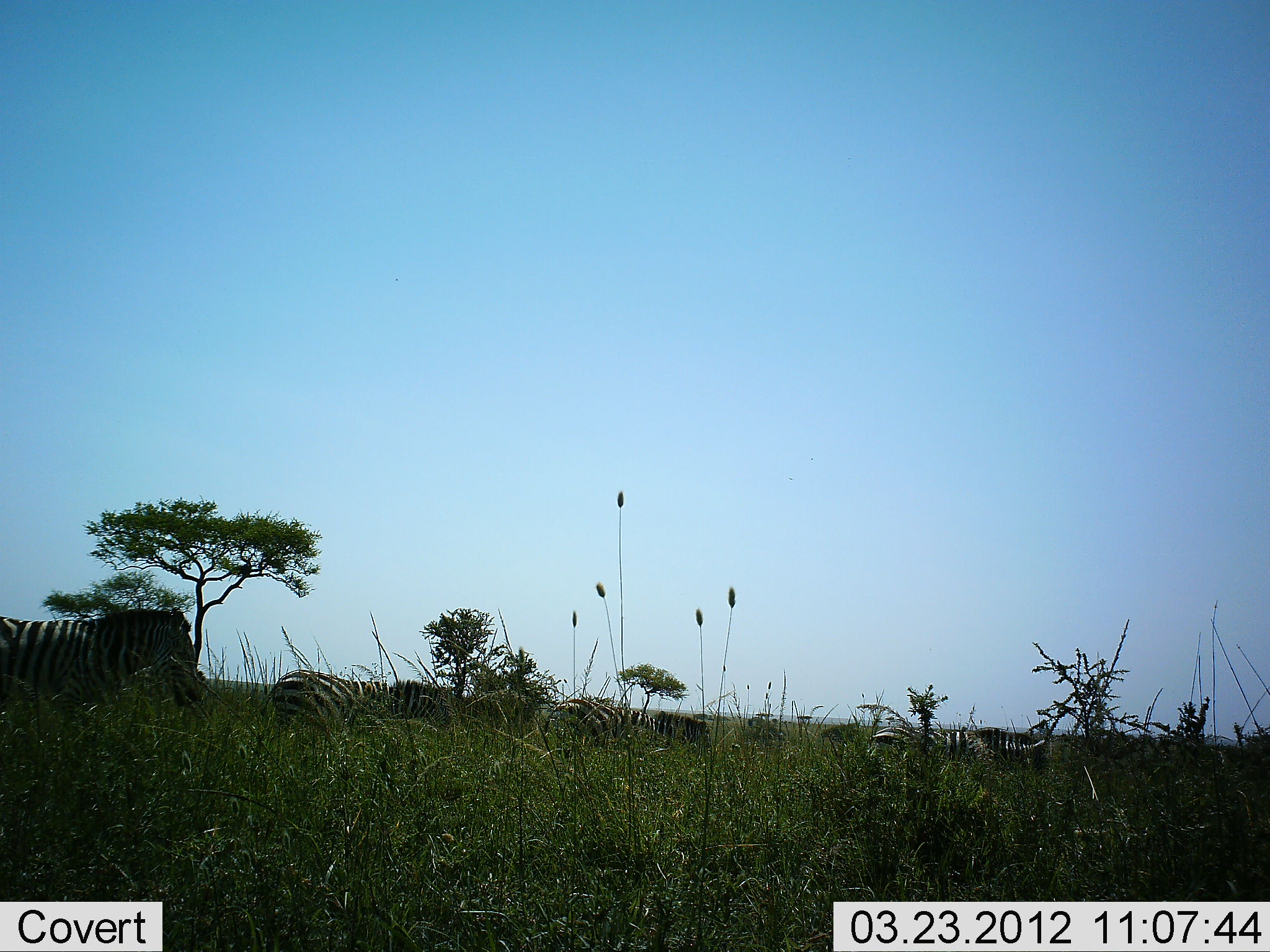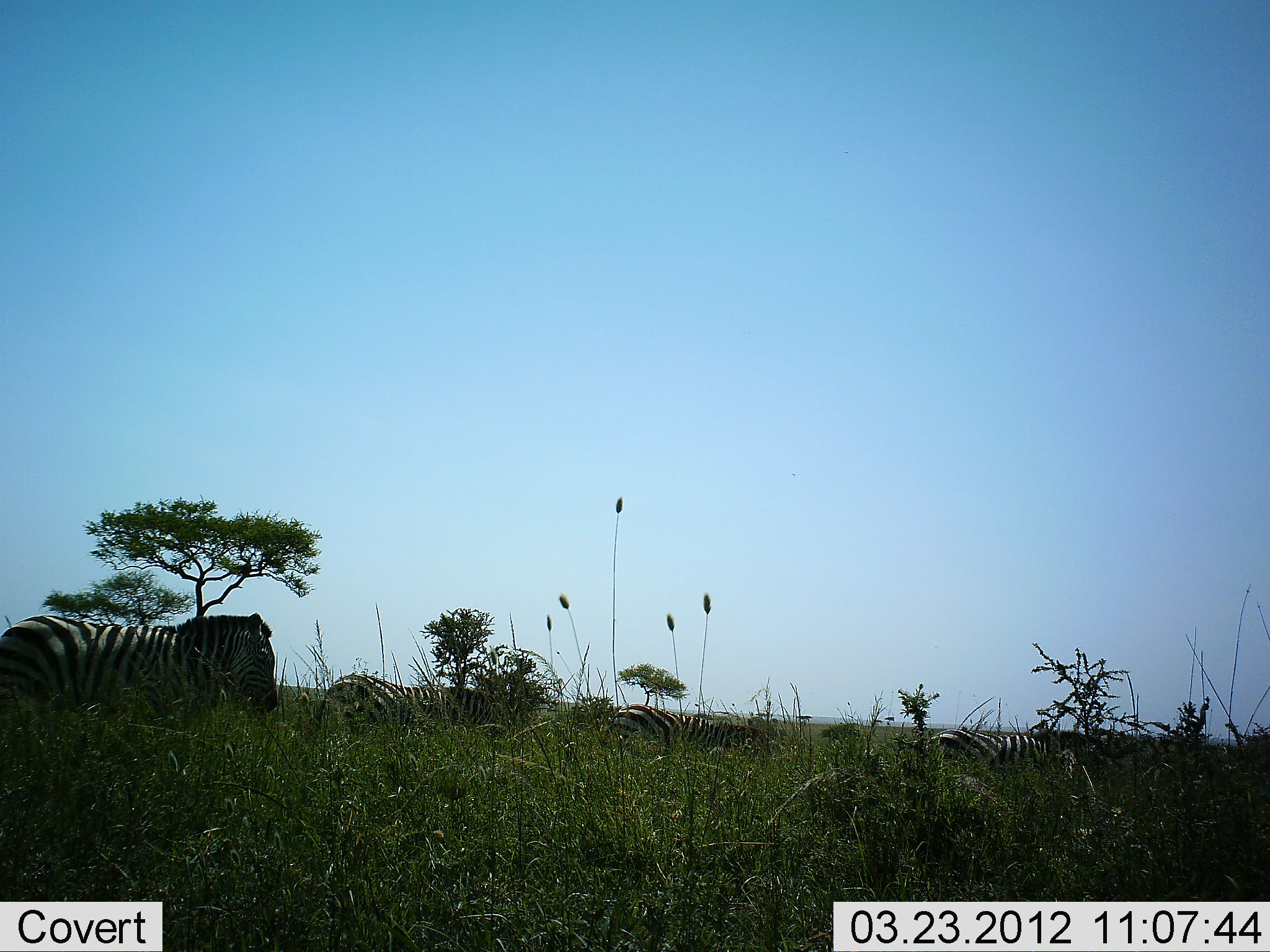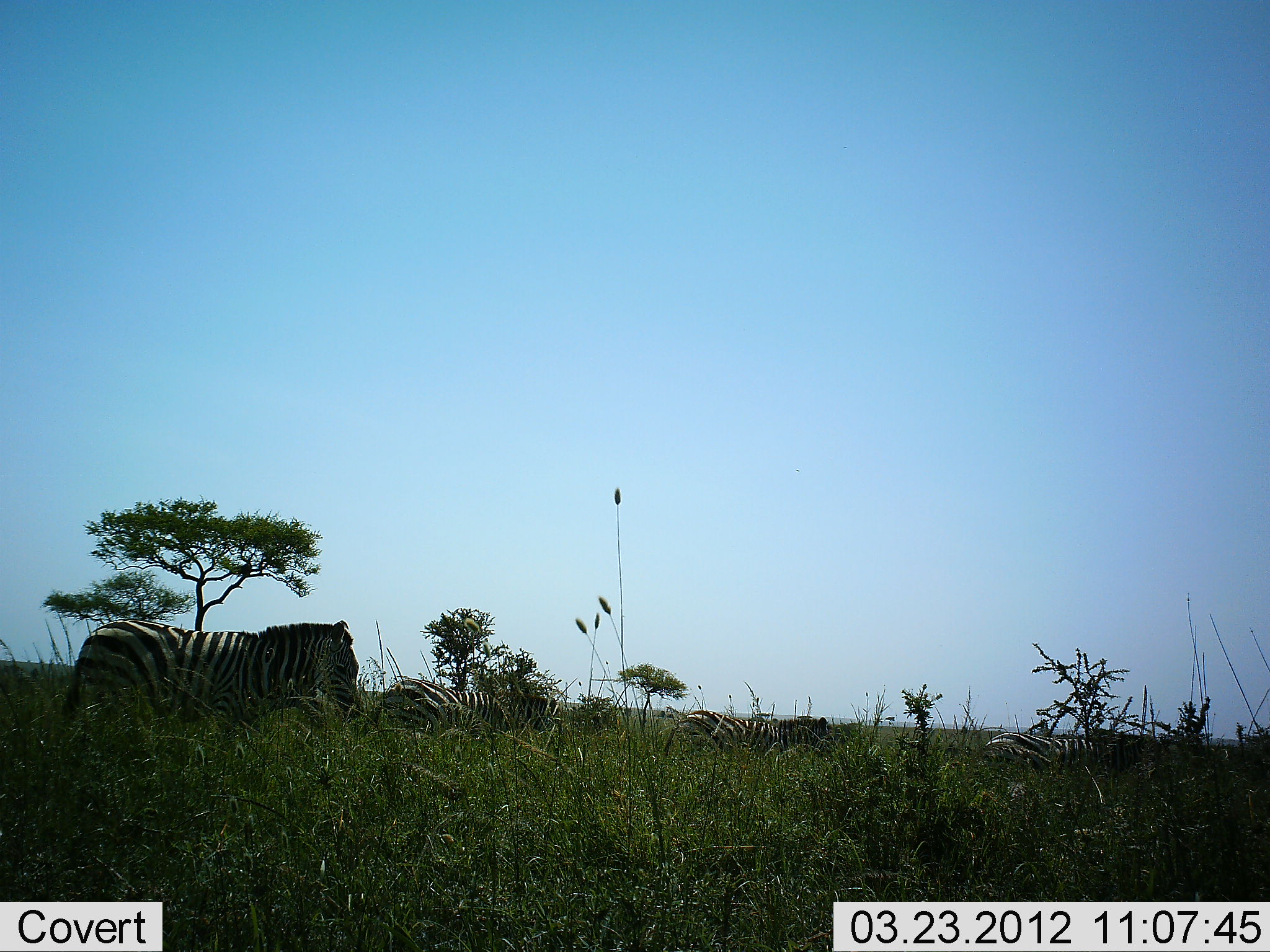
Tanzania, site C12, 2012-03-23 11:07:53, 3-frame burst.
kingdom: Animalia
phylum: Chordata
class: Mammalia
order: Perissodactyla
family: Equidae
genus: Equus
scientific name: Equus quagga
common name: plains zebra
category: zebra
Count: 4.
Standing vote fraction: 8%.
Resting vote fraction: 0%.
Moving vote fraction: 100%.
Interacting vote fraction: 0%.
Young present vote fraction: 0%.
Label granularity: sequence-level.